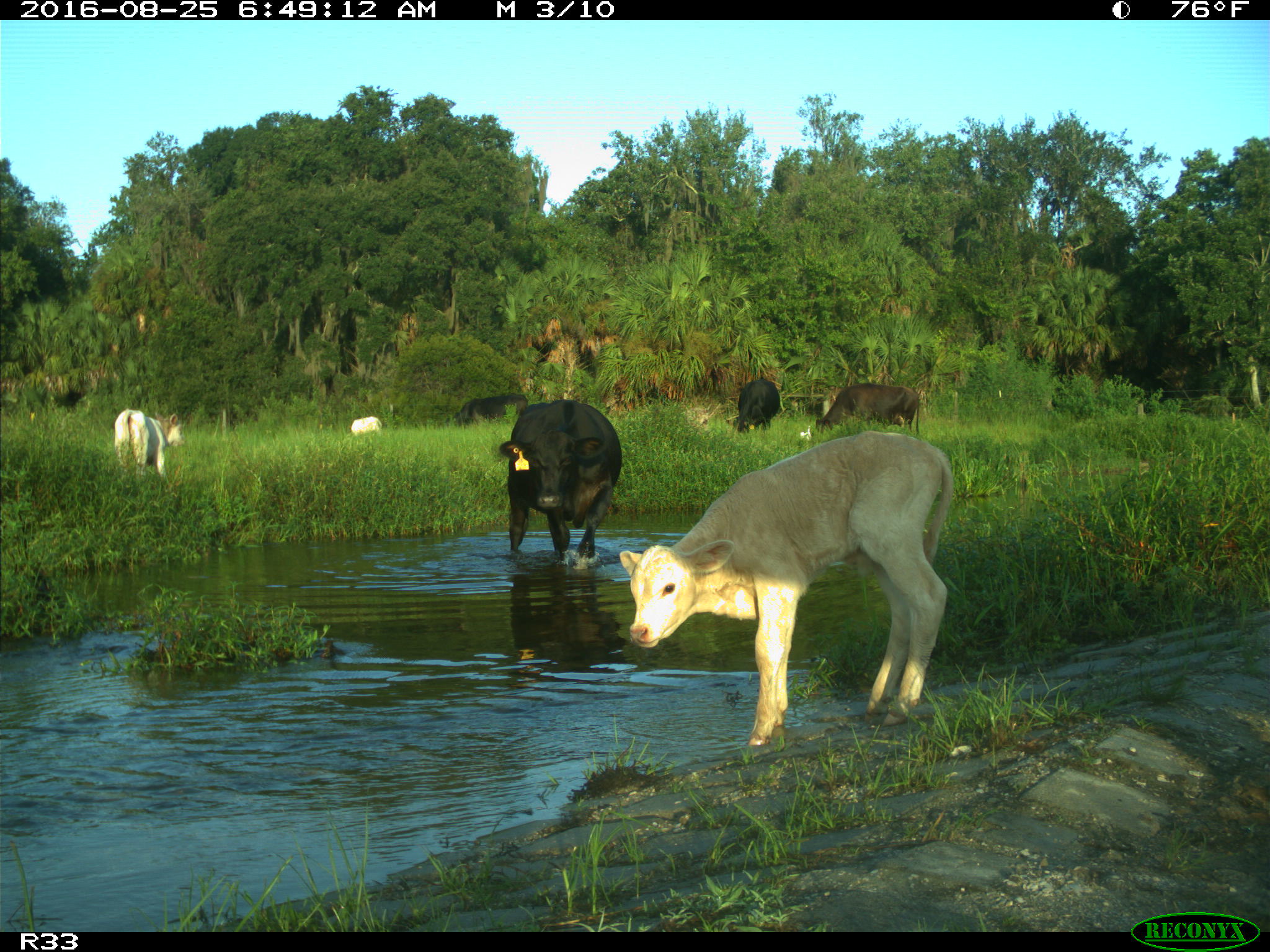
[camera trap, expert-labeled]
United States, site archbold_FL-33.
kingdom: Animalia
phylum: Chordata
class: Mammalia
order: Artiodactyla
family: Bovidae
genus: Bos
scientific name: Bos taurus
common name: domestic cow